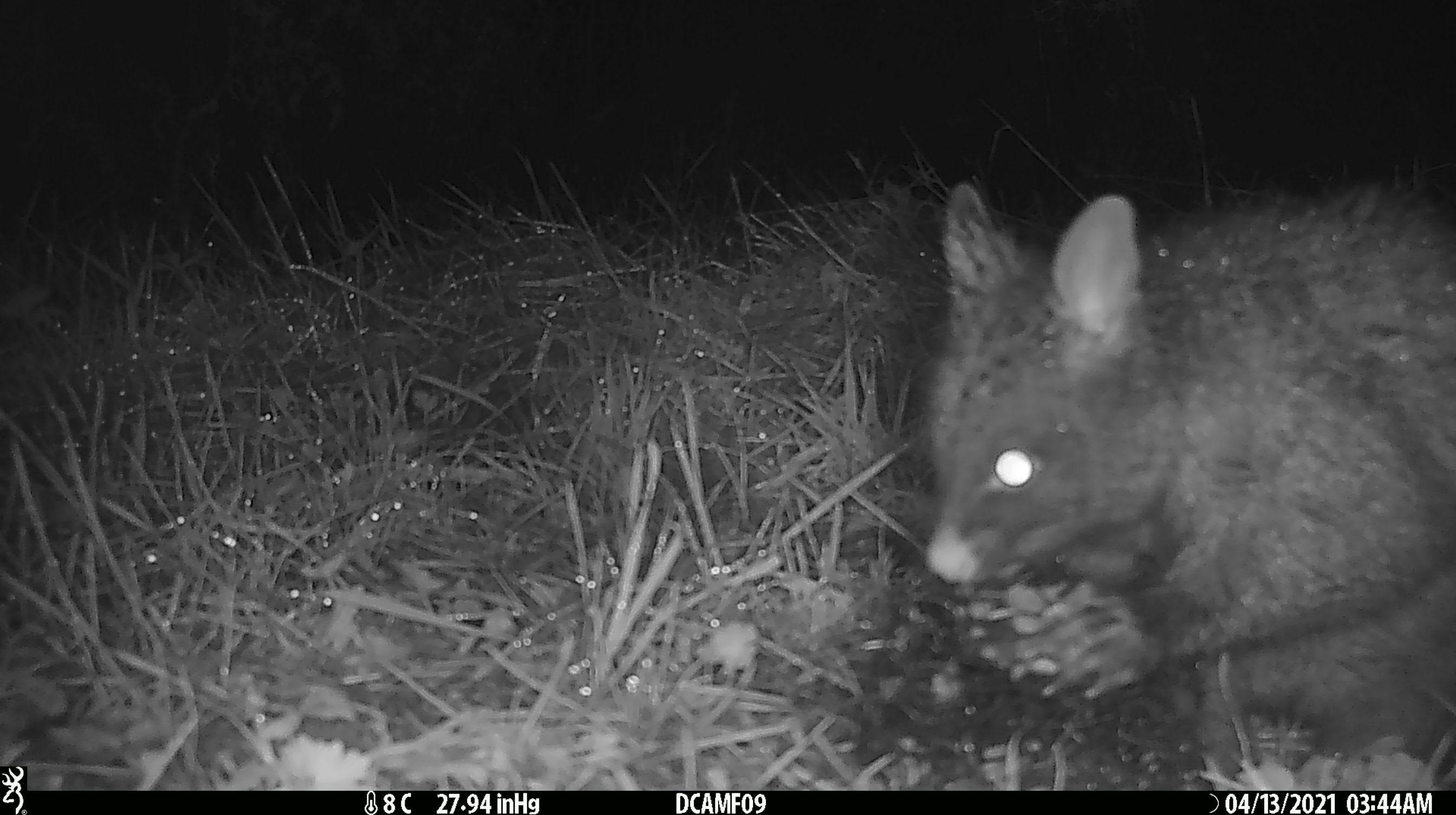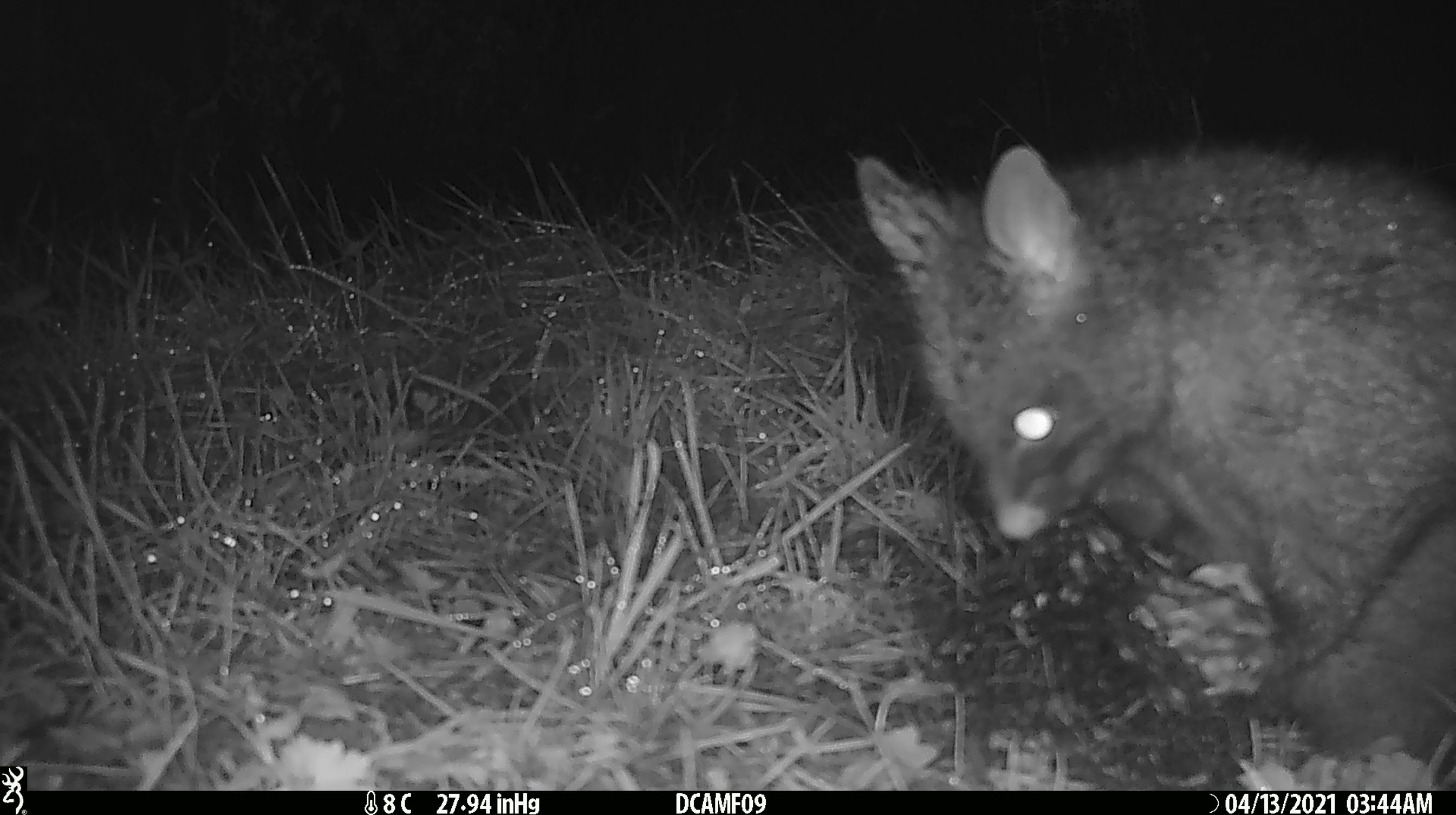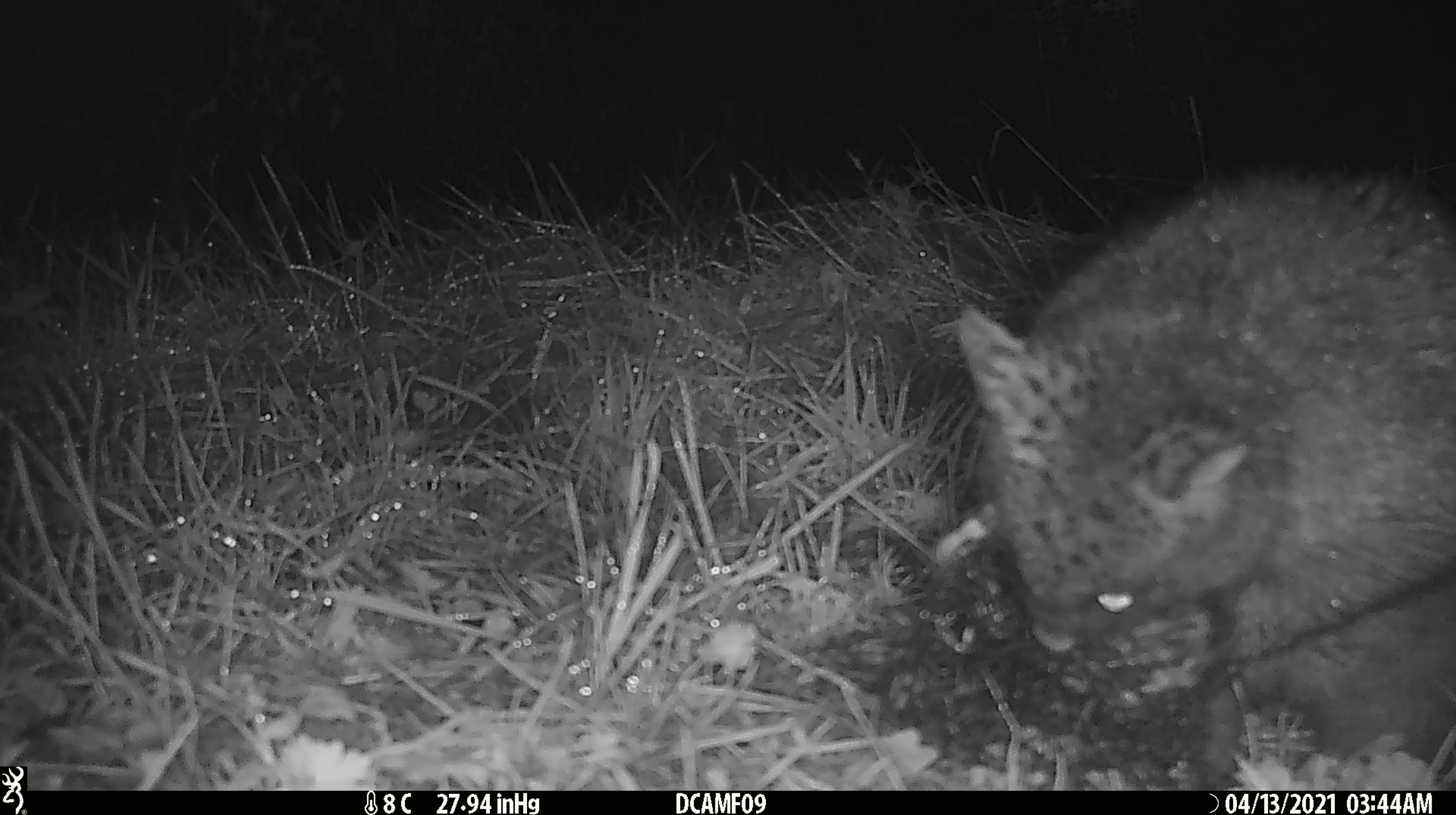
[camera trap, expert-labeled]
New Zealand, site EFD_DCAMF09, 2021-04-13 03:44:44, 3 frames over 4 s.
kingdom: Animalia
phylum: Chordata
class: Mammalia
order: Diprotodontia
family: Phalangeridae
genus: Trichosurus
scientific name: Trichosurus vulpecula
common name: common brushtail possum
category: possum